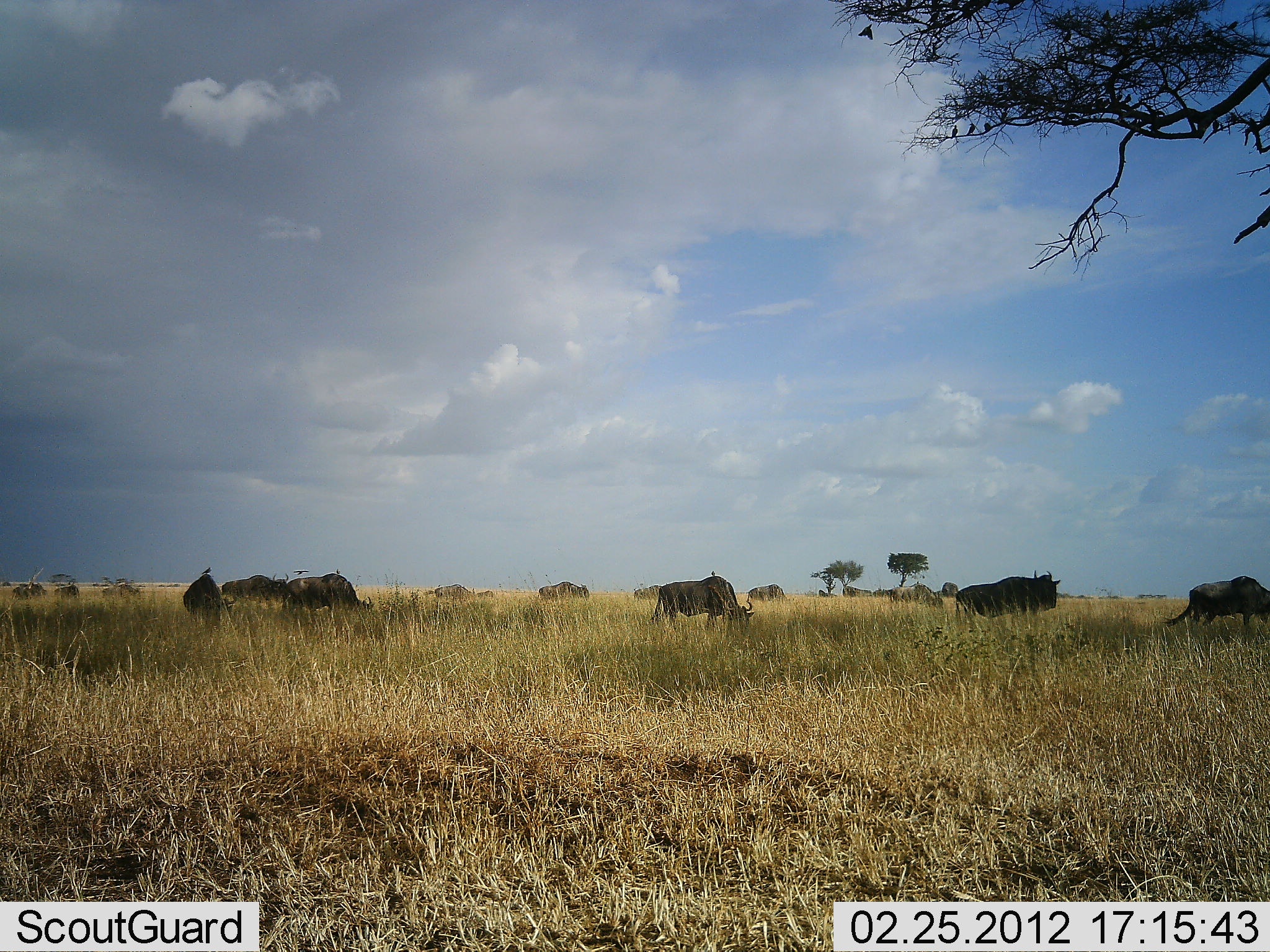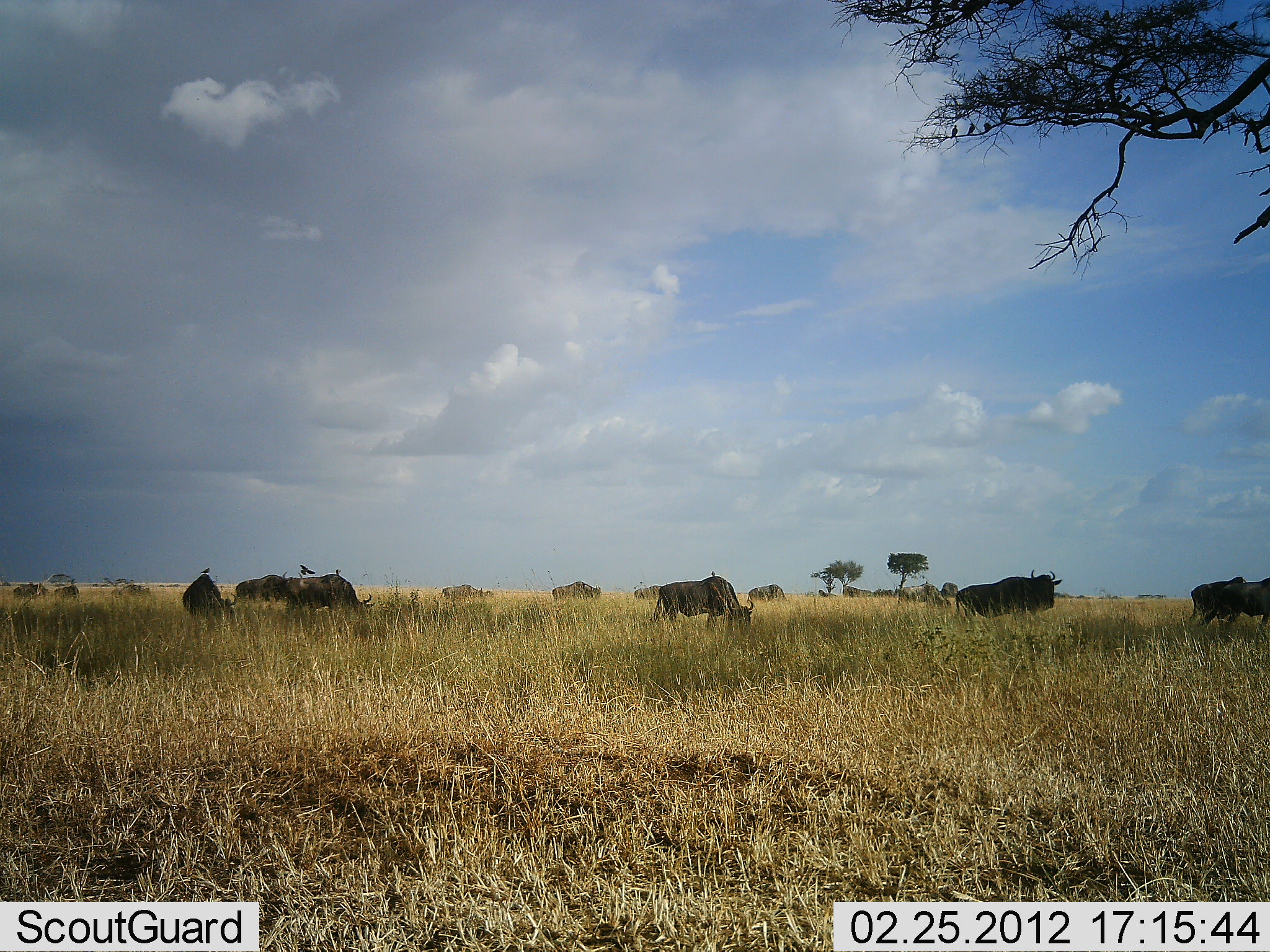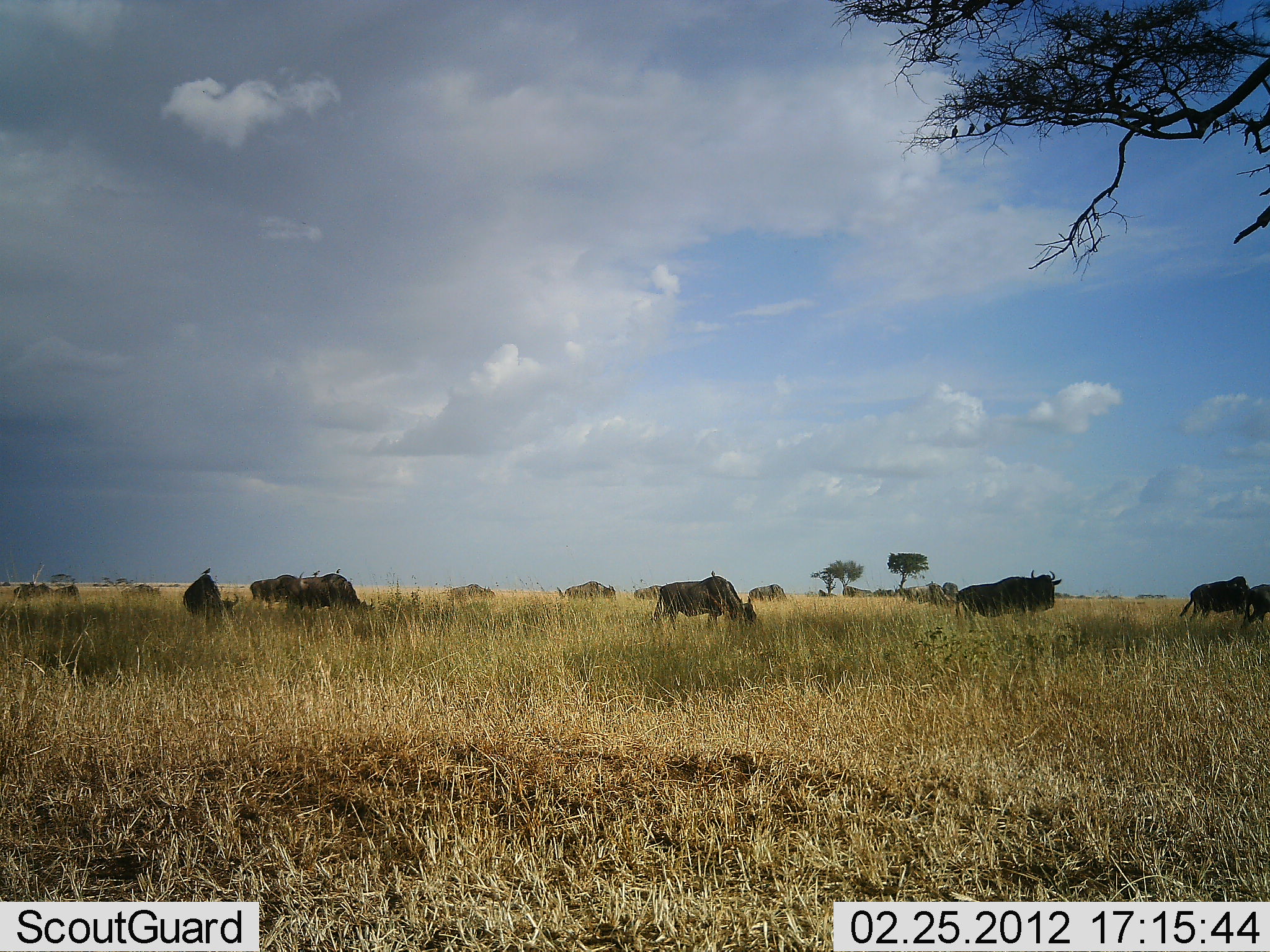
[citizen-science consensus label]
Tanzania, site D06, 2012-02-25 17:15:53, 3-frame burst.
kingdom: Animalia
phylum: Chordata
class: Mammalia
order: Artiodactyla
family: Bovidae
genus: Connochaetes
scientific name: Connochaetes taurinus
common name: blue wildebeest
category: wildebeest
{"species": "wildebeest (blue wildebeest) (Connochaetes taurinus)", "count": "11-50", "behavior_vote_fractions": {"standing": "36%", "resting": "4%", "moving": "68%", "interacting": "4%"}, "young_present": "0%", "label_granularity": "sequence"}